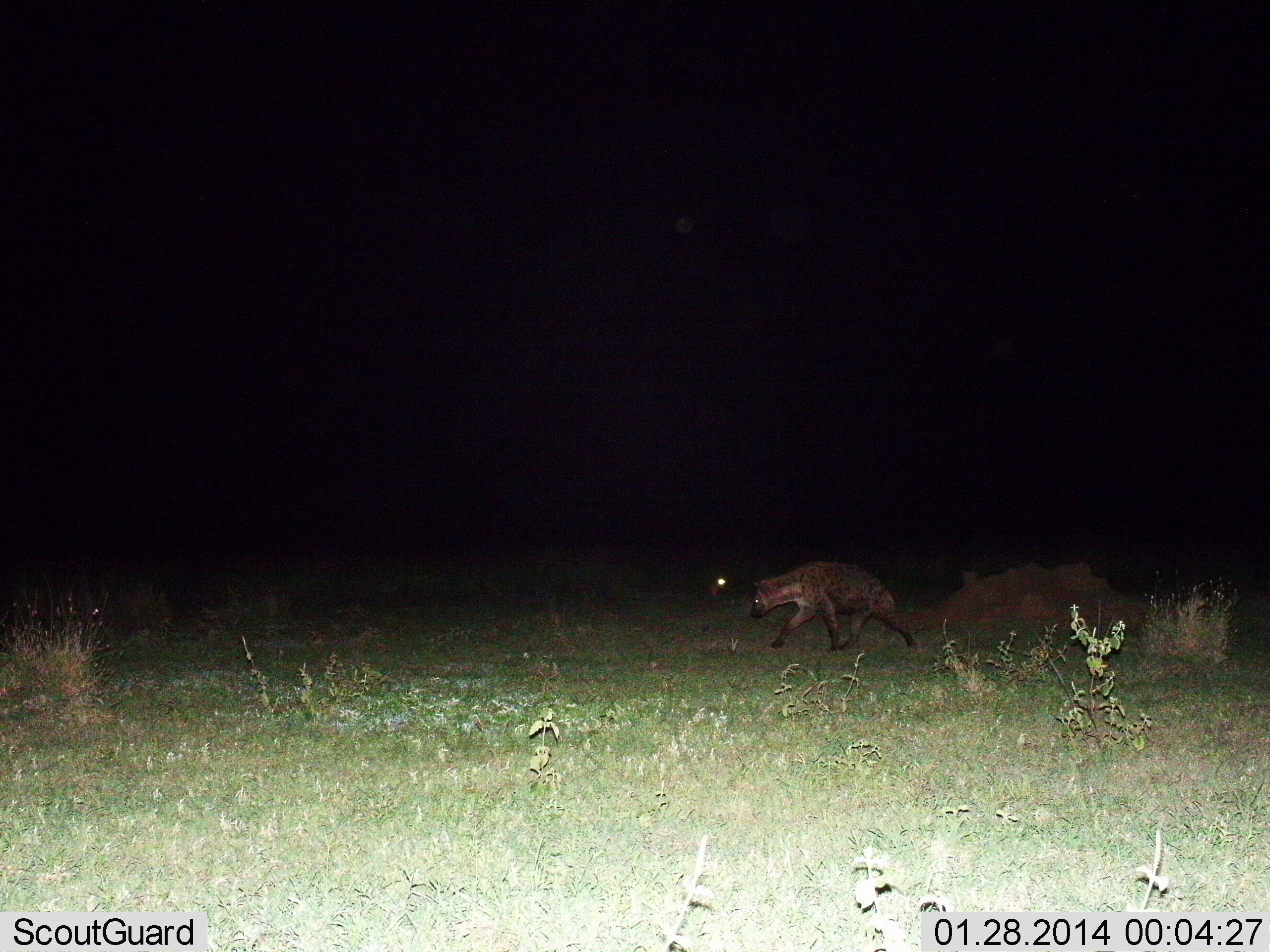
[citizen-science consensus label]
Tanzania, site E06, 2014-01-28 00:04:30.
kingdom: Animalia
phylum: Chordata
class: Mammalia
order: Carnivora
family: Hyaenidae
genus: Crocuta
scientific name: Crocuta crocuta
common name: spotted hyena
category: hyenaspotted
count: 1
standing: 10%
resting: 0%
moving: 90%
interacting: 0%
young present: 0%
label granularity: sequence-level